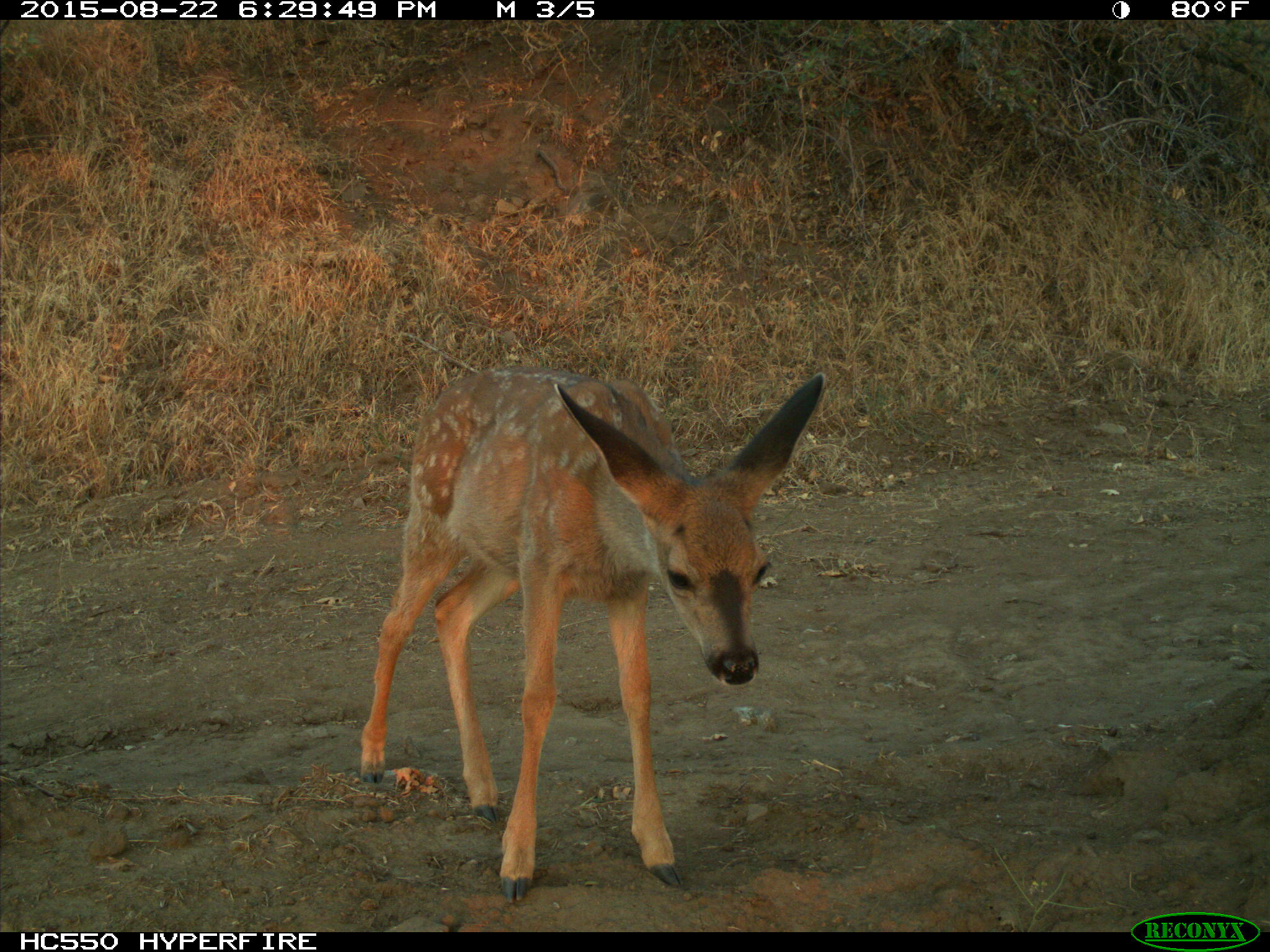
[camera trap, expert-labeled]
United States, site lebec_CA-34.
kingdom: Animalia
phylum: Chordata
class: Mammalia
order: Artiodactyla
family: Cervidae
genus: Odocoileus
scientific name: Odocoileus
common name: deer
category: unidentified deer